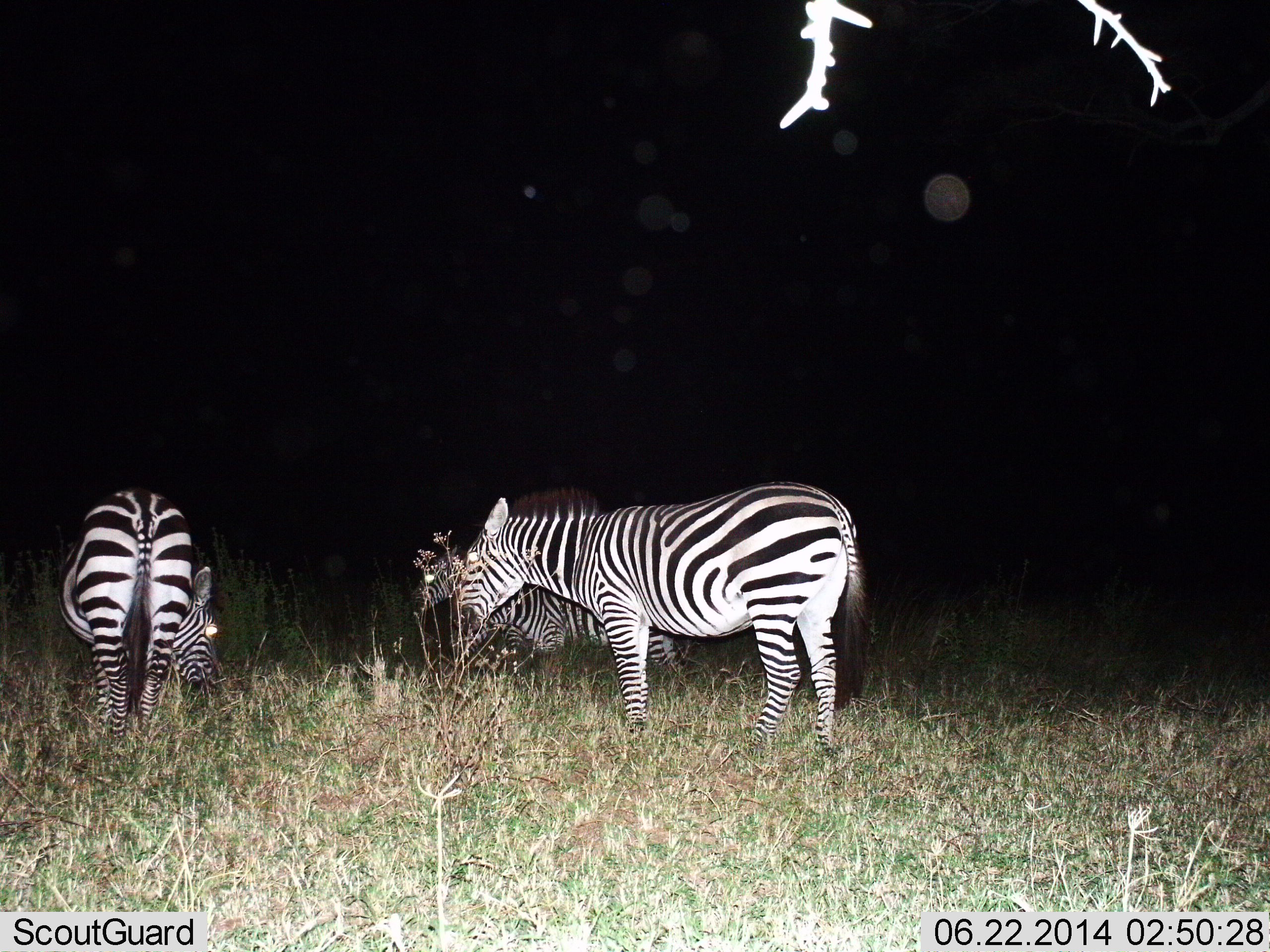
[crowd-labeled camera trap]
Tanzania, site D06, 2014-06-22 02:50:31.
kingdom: Animalia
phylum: Chordata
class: Mammalia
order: Perissodactyla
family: Equidae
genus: Equus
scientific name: Equus quagga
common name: plains zebra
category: zebra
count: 3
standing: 90%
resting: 10%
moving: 0%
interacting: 10%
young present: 10%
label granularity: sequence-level